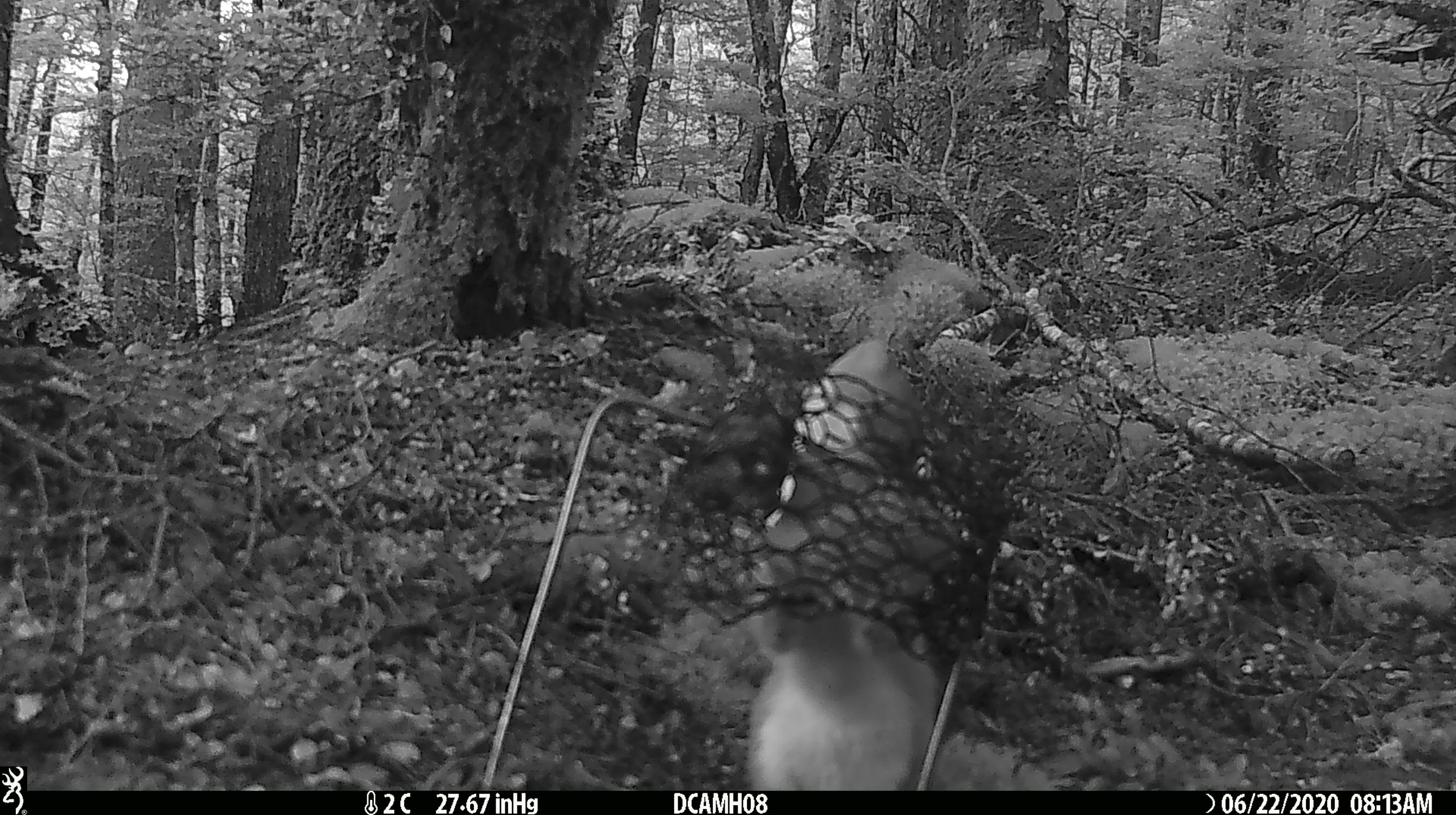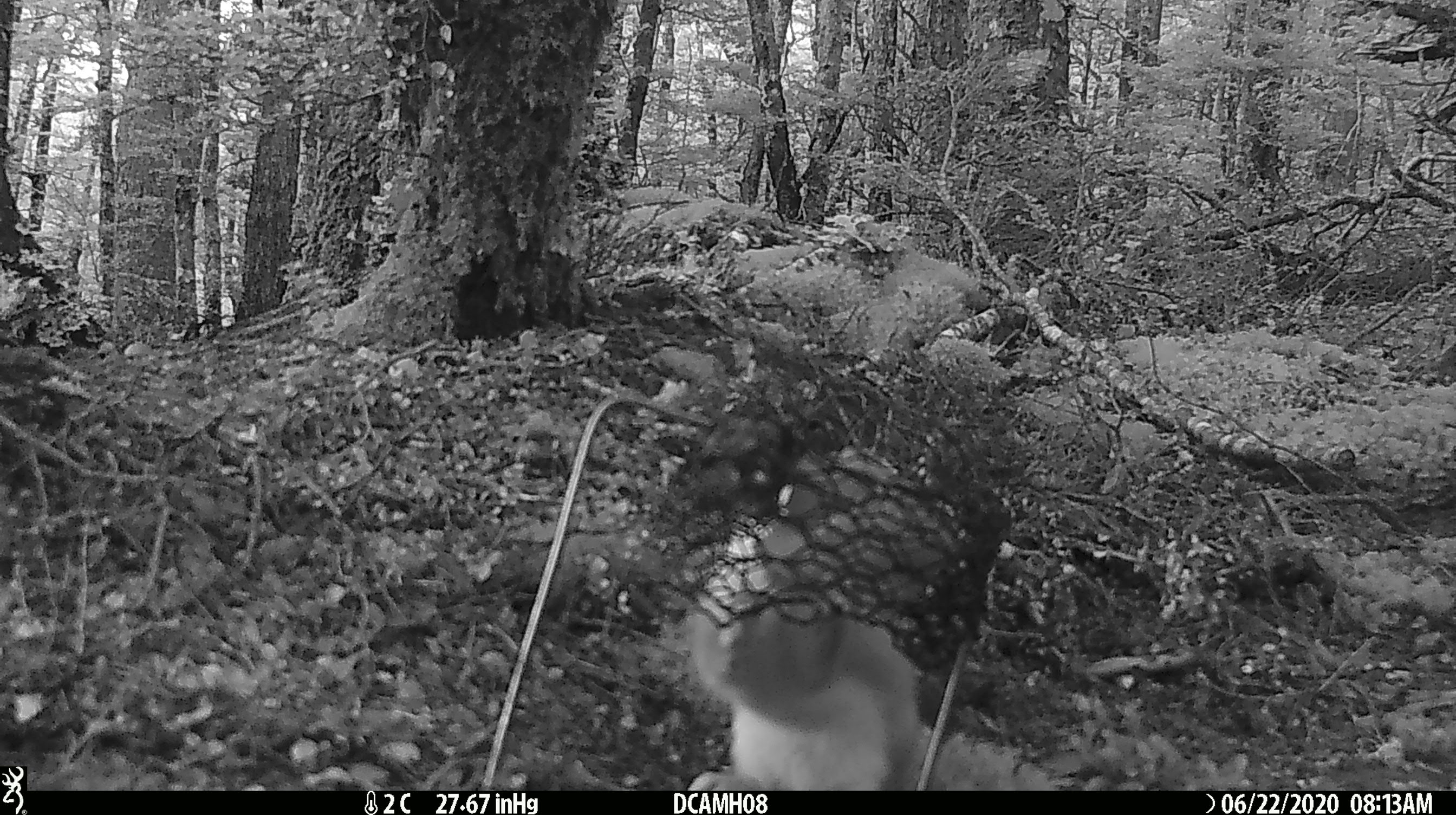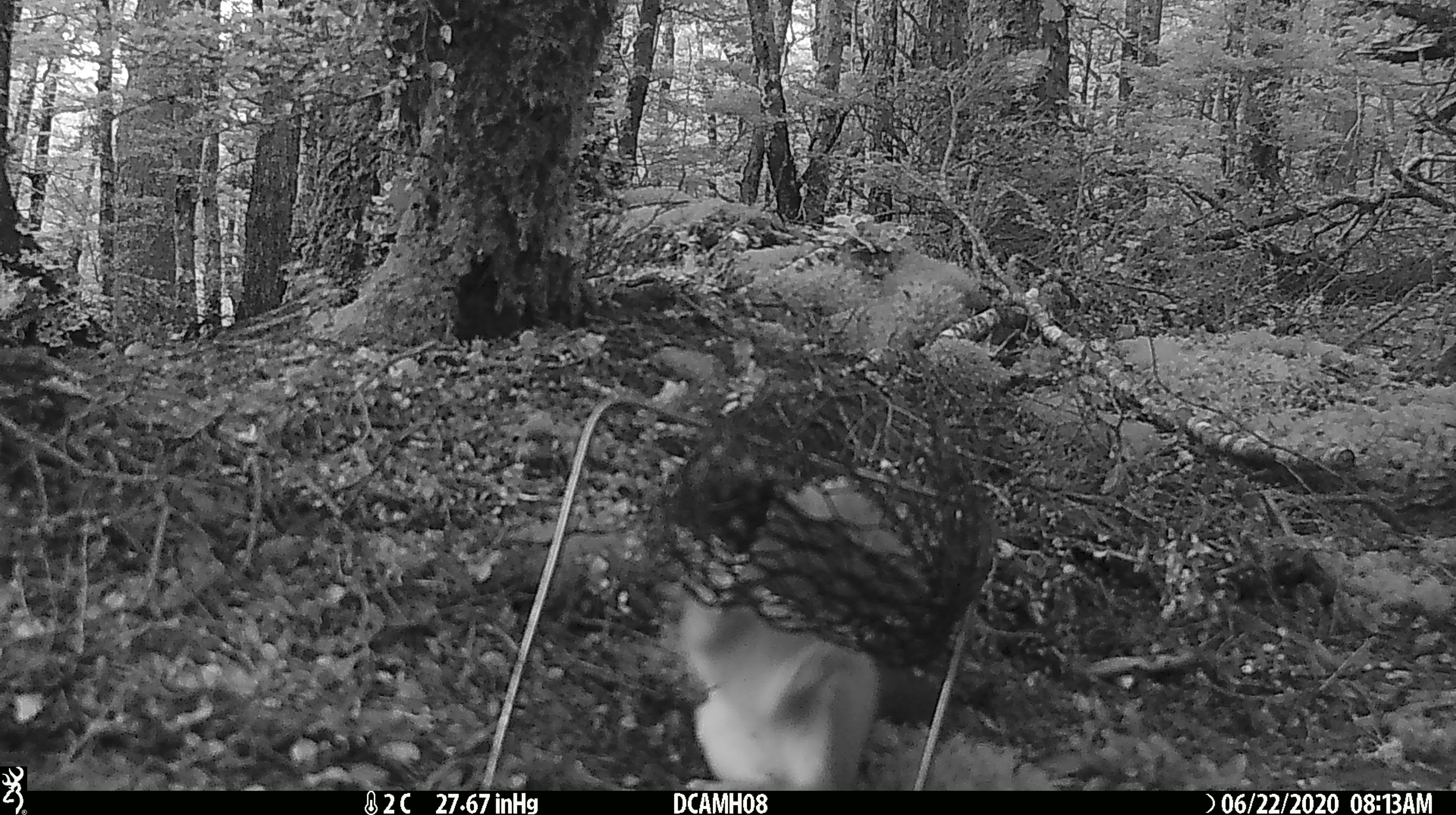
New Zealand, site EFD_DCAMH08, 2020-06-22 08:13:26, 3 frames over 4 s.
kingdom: Animalia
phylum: Chordata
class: Mammalia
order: Carnivora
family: Mustelidae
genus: Mustela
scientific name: Mustela erminea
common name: stoat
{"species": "stoat (Mustela erminea)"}